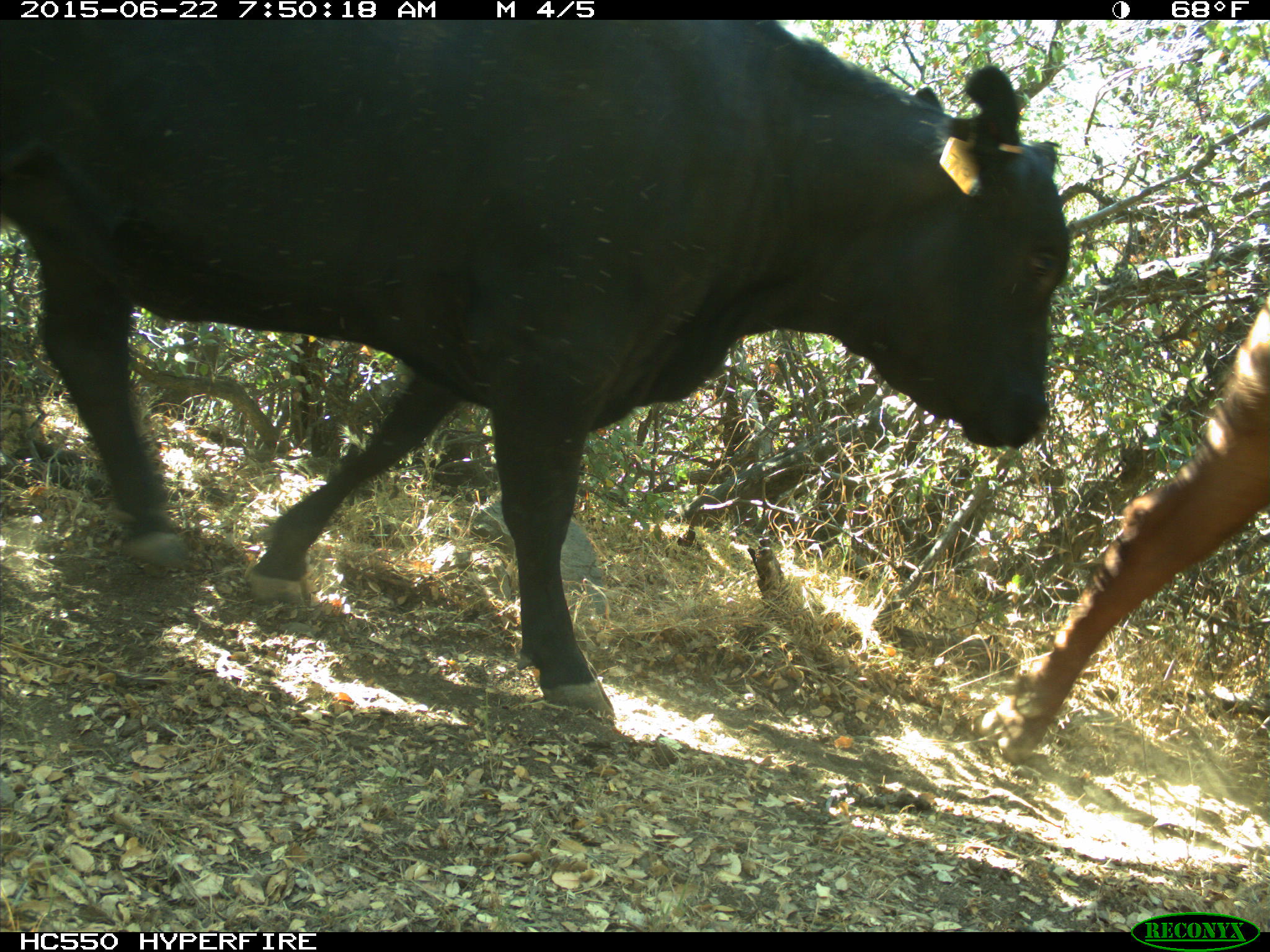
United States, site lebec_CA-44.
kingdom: Animalia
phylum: Chordata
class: Mammalia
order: Artiodactyla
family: Bovidae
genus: Bos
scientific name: Bos taurus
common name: domestic cow